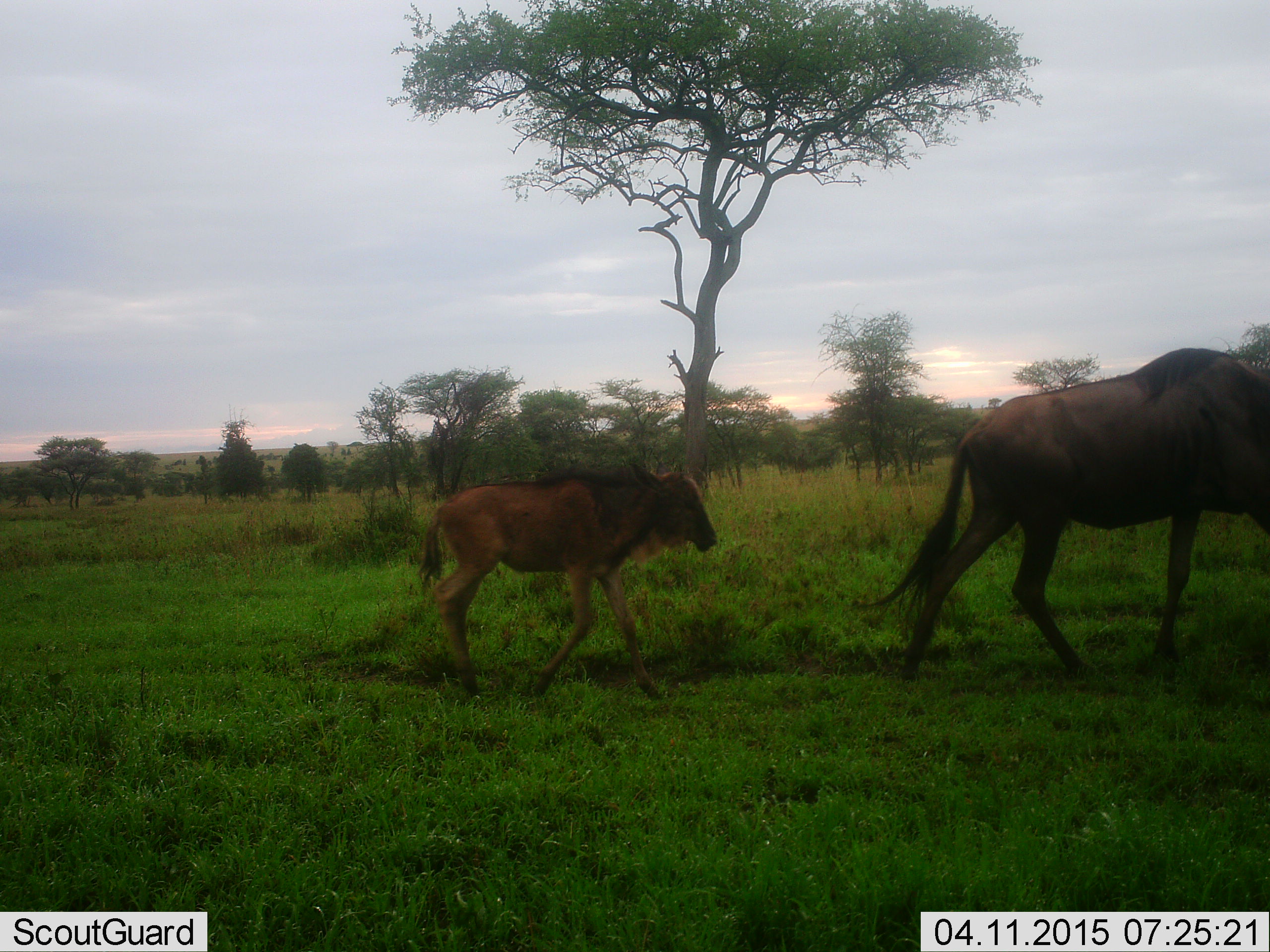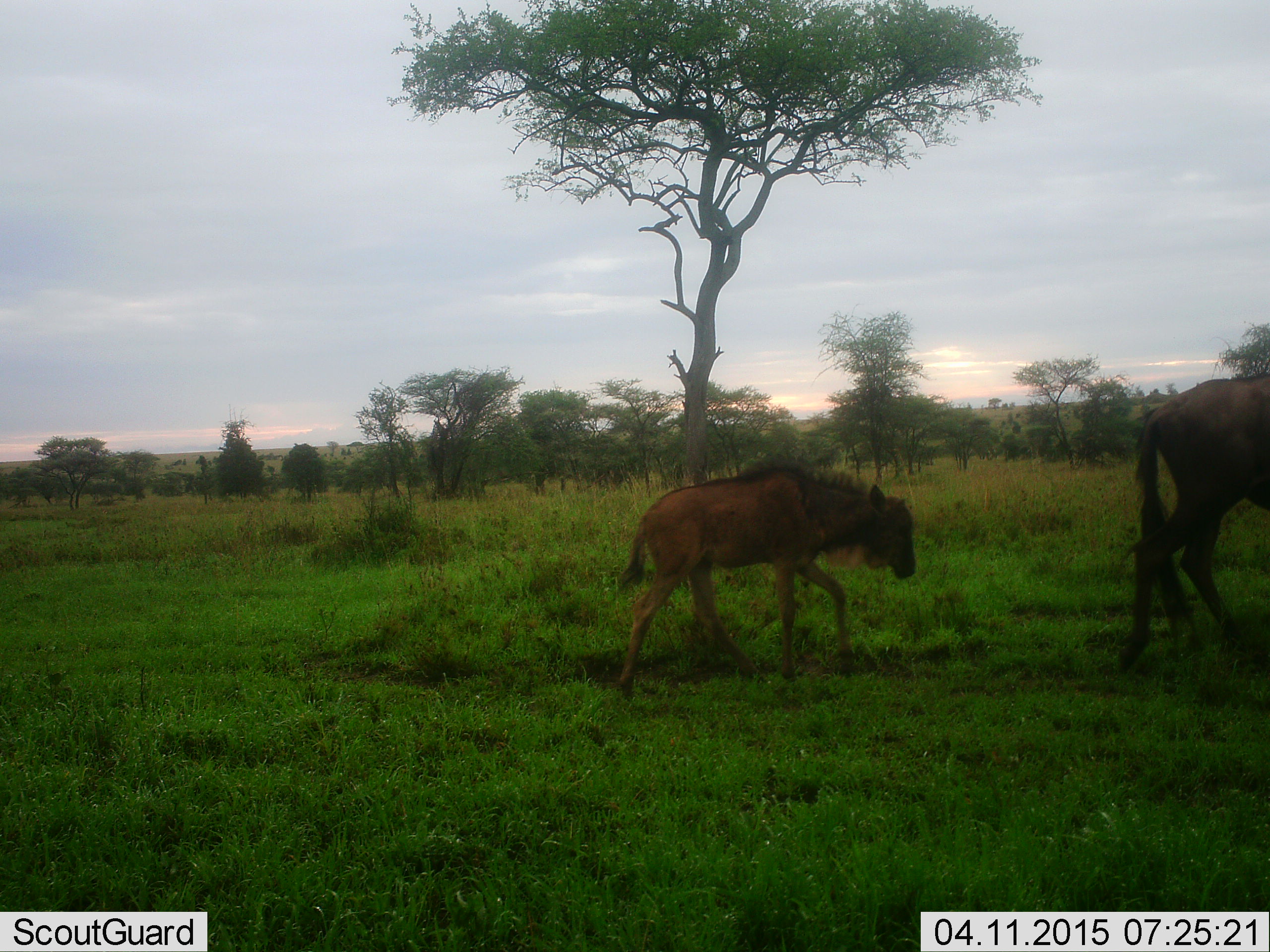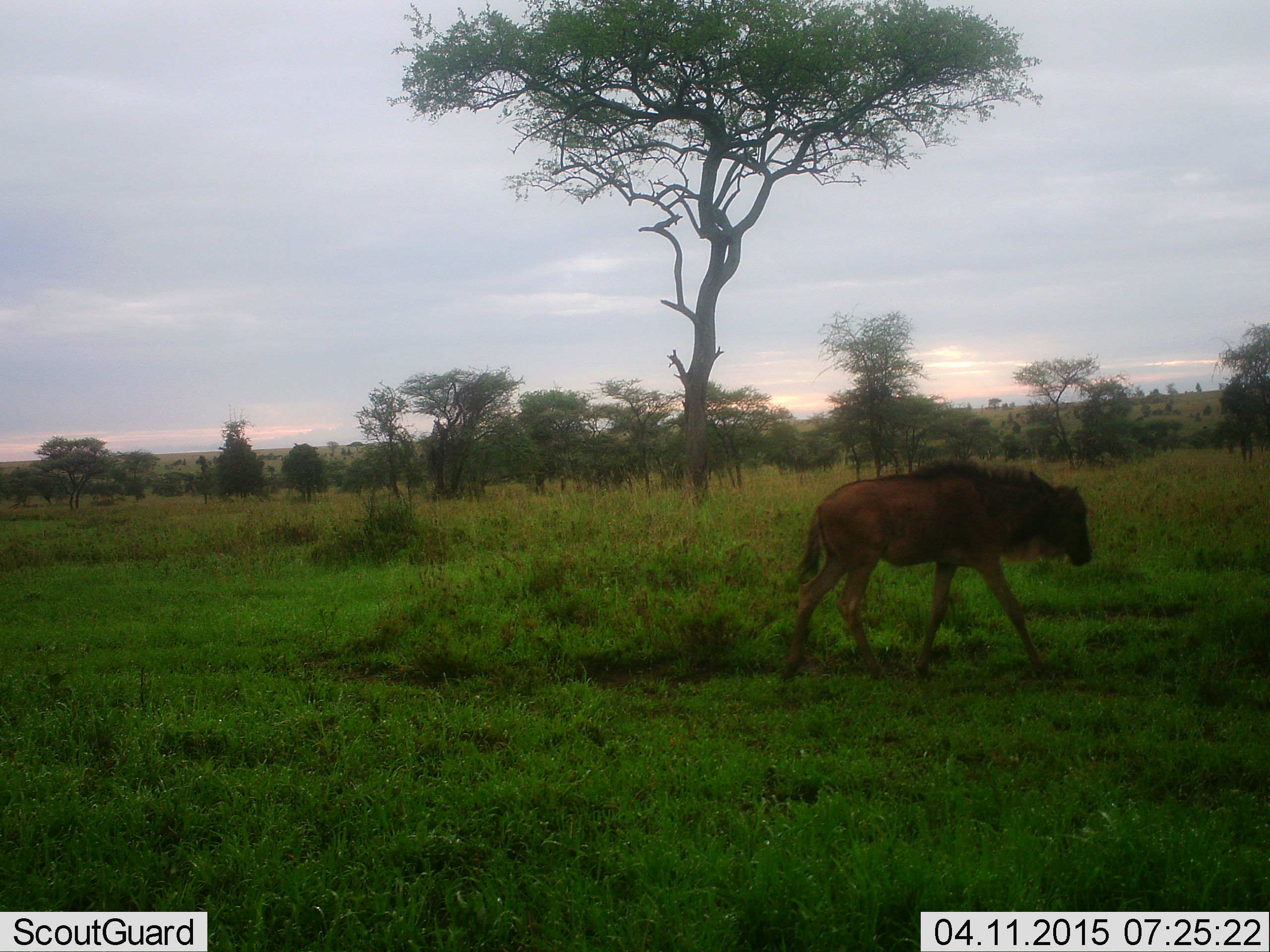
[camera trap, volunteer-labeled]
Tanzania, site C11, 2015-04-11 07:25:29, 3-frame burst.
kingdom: Animalia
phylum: Chordata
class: Mammalia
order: Artiodactyla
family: Bovidae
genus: Connochaetes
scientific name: Connochaetes taurinus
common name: blue wildebeest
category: wildebeest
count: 2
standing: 20%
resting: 0%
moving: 90%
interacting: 0%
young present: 100%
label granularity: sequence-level